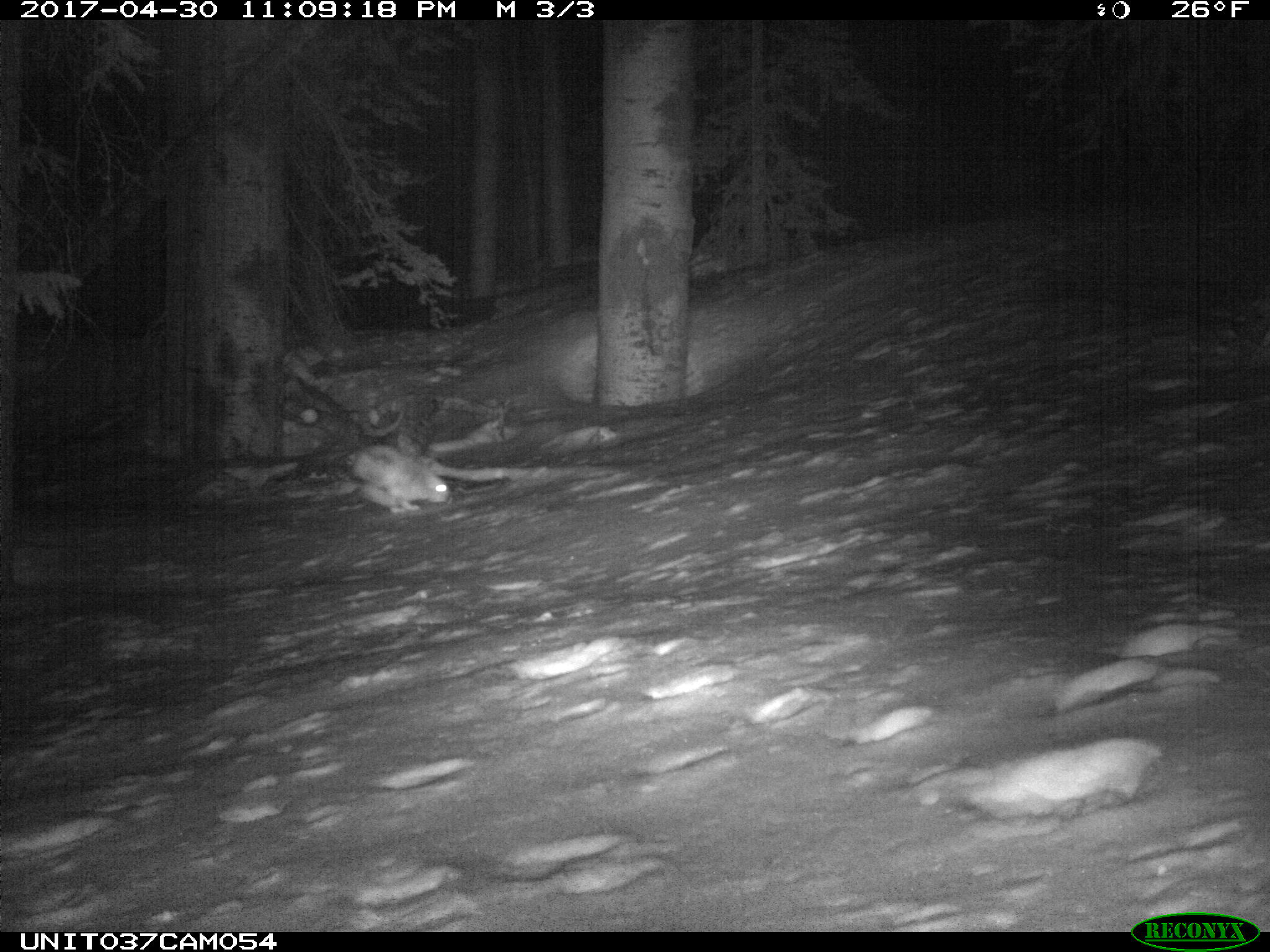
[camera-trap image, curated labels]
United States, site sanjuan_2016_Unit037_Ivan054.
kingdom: Animalia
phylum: Chordata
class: Mammalia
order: Lagomorpha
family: Leporidae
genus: Lepus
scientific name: Lepus americanus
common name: snowshoe hare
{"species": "Lepus americanus (snowshoe hare)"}